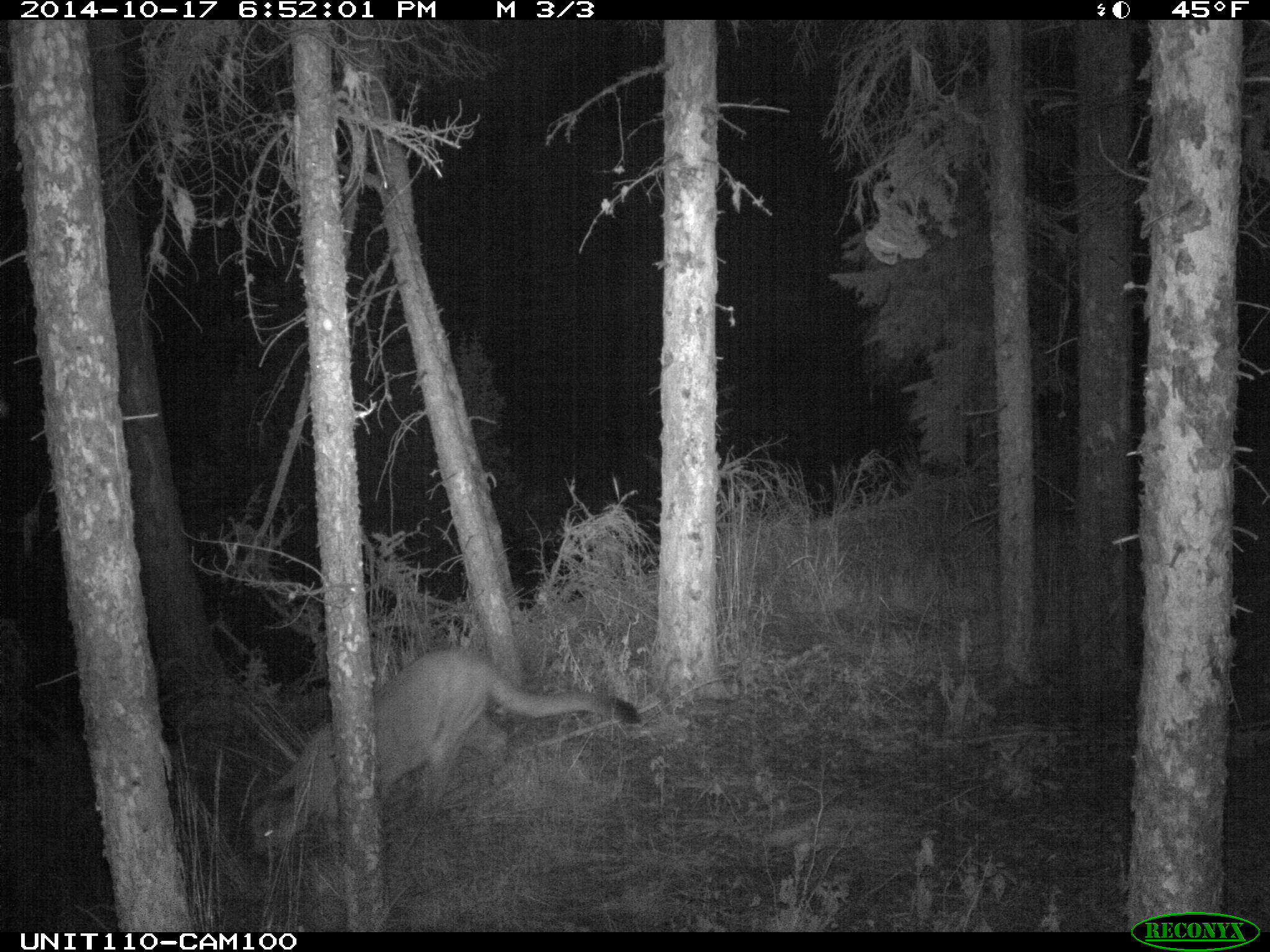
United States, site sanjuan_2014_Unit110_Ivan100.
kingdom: Animalia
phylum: Chordata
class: Mammalia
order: Carnivora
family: Felidae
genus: Puma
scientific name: Puma concolor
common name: mountain lion